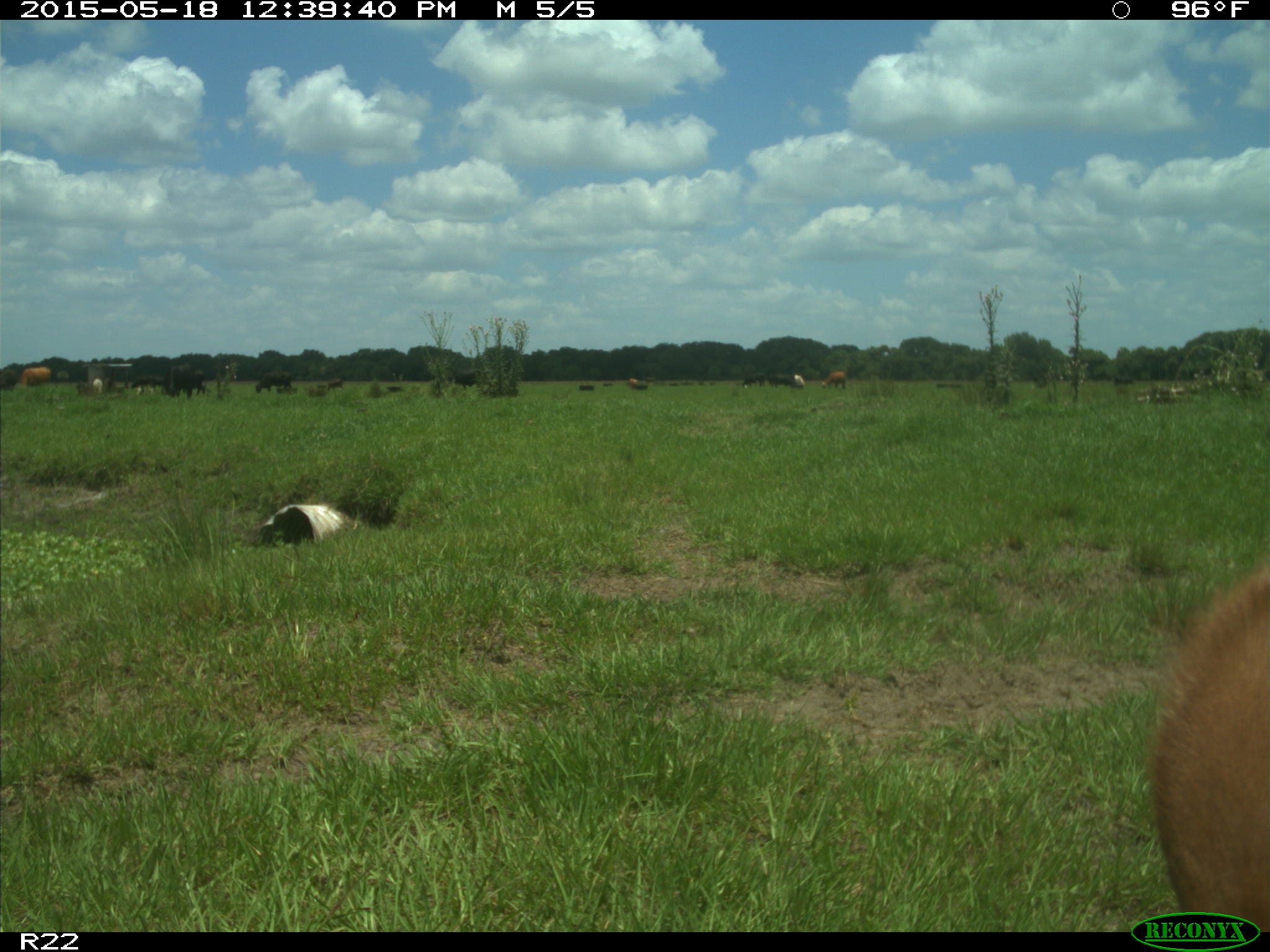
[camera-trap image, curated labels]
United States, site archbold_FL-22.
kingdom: Animalia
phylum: Chordata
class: Mammalia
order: Artiodactyla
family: Bovidae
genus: Bos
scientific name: Bos taurus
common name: domestic cow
Bos taurus (domestic cow).